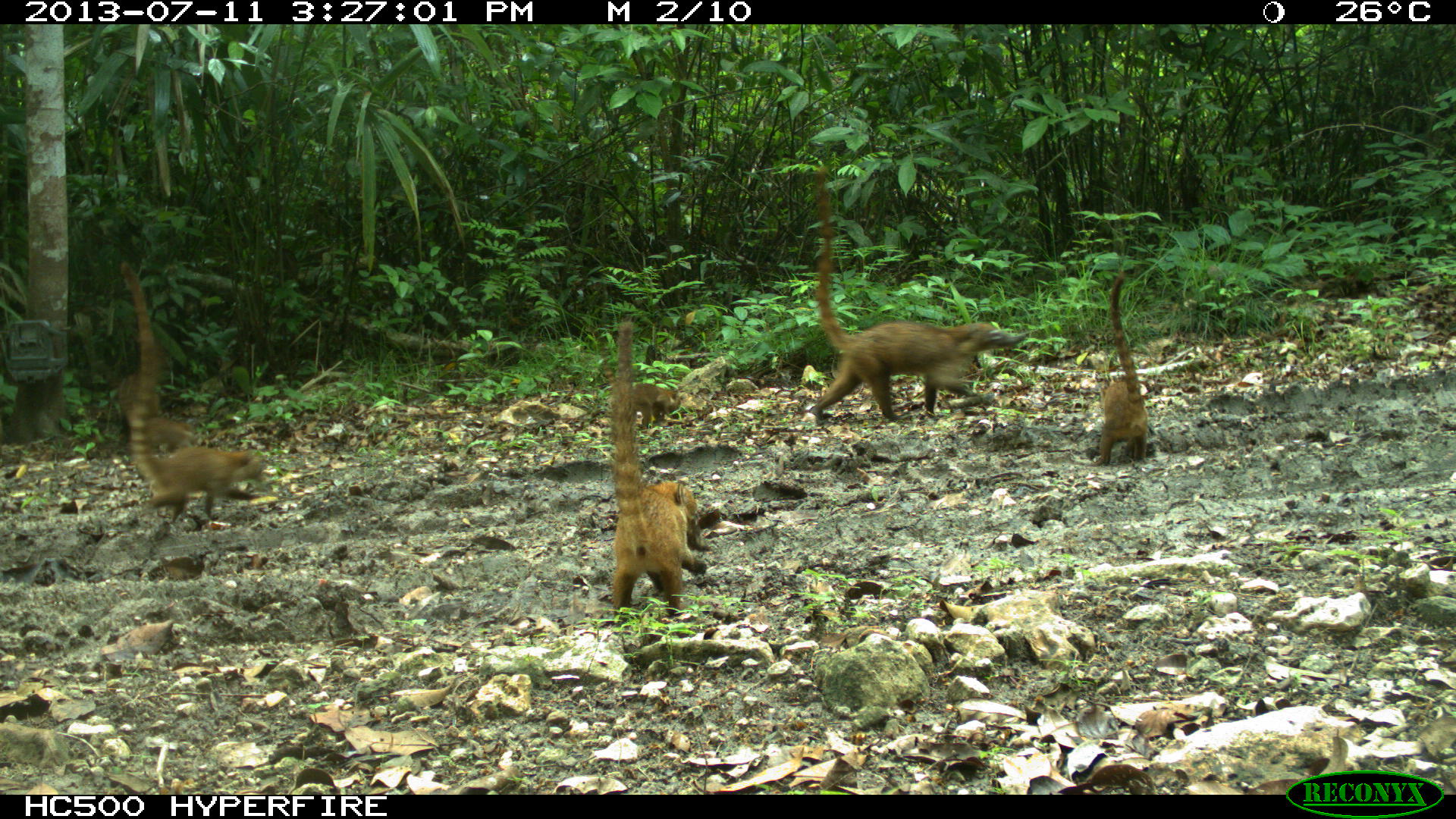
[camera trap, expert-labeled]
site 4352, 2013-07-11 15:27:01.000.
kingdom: Animalia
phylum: Chordata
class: Mammalia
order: Carnivora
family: Procyonidae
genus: Nasua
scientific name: Nasua narica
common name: white-nosed coati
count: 8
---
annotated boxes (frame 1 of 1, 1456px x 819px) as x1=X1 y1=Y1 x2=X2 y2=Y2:
nasua narica: x1=801 y1=165 x2=1027 y2=427; x1=117 y1=257 x2=268 y2=529; x1=609 y1=319 x2=714 y2=621; x1=1091 y1=273 x2=1148 y2=462; x1=112 y1=371 x2=194 y2=452; x1=622 y1=381 x2=682 y2=427